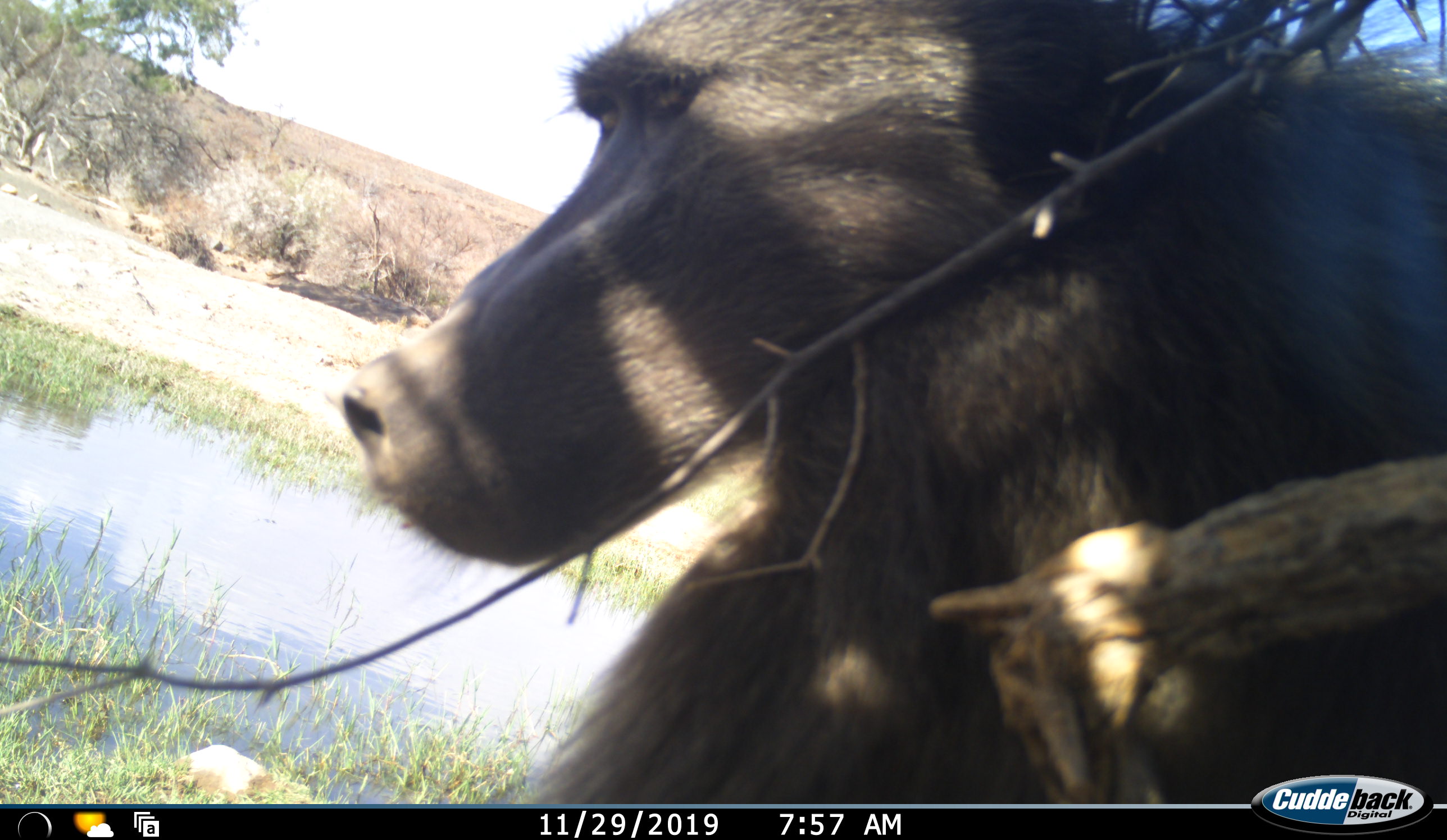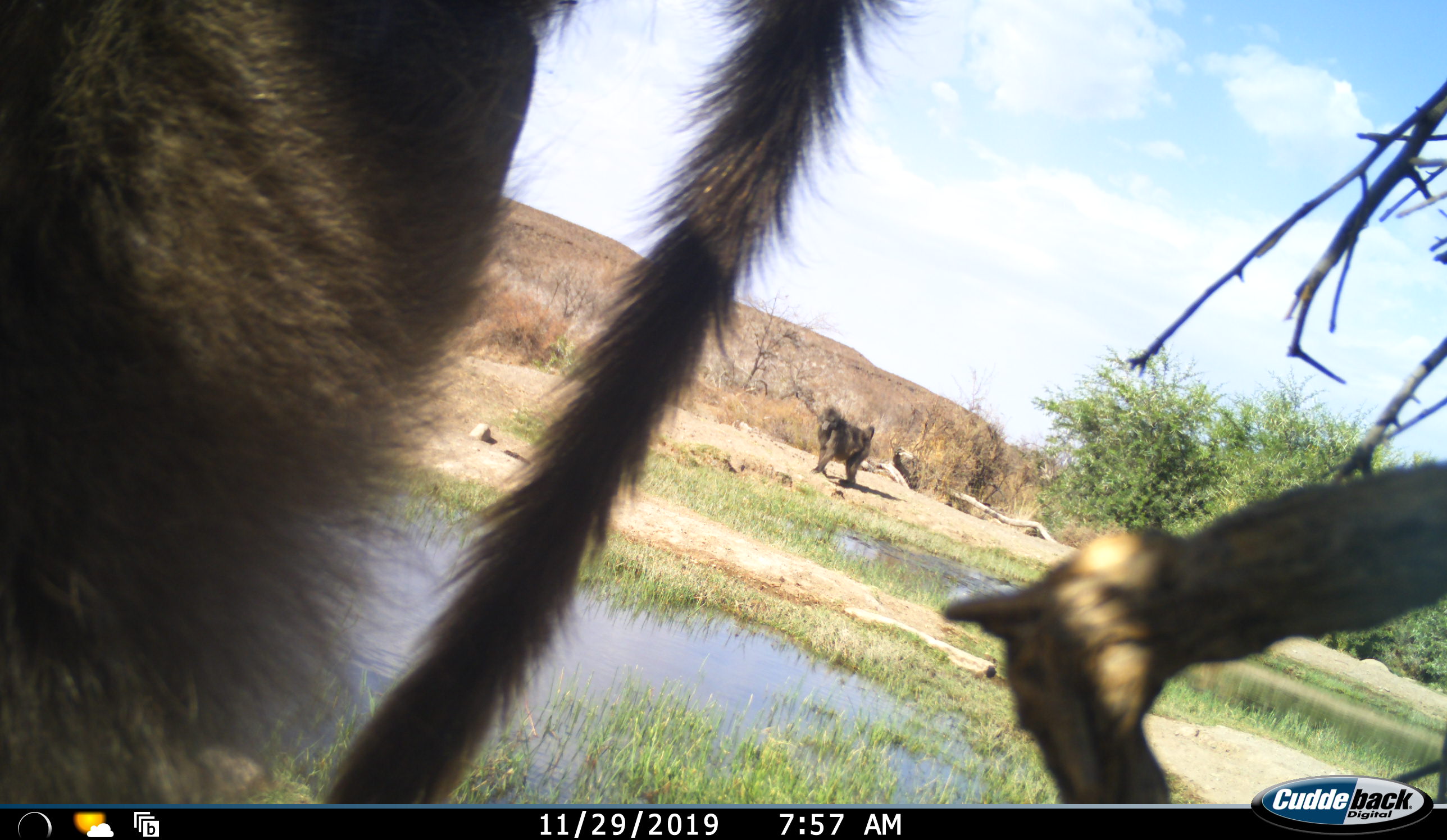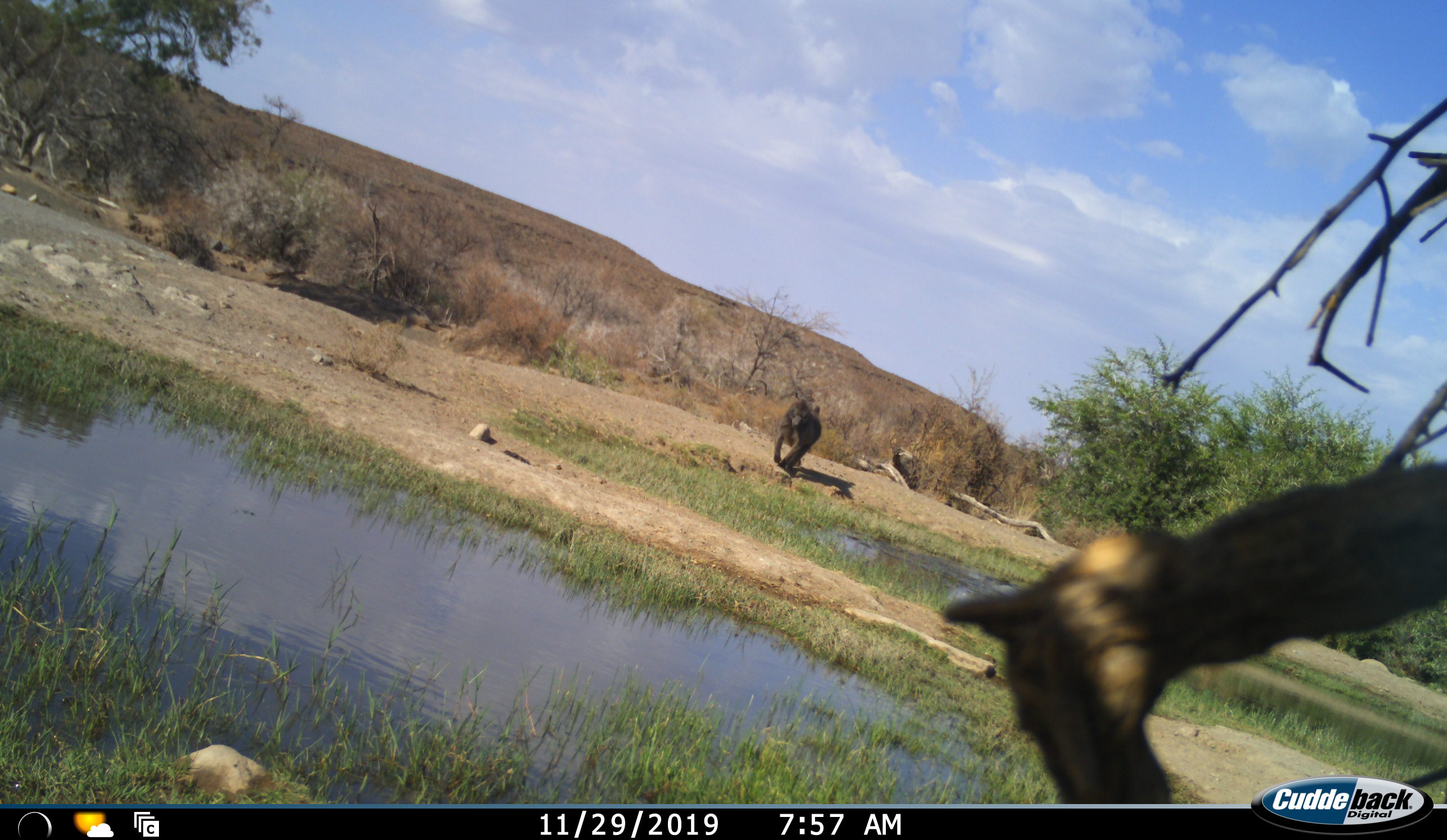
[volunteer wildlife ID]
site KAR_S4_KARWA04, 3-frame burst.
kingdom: Animalia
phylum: Chordata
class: Mammalia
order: Primates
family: Cercopithecidae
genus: Papio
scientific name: Papio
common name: baboon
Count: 2.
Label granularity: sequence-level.